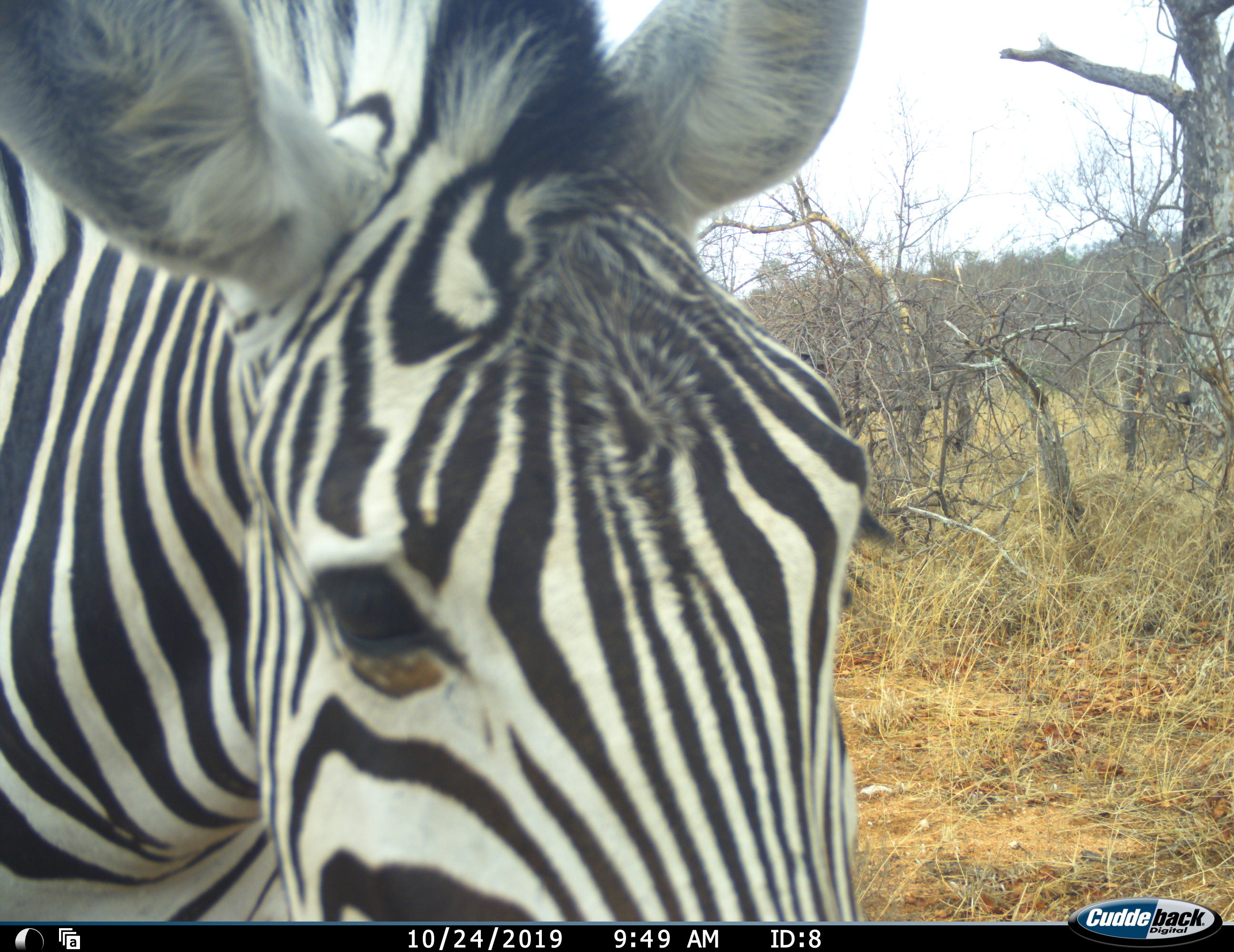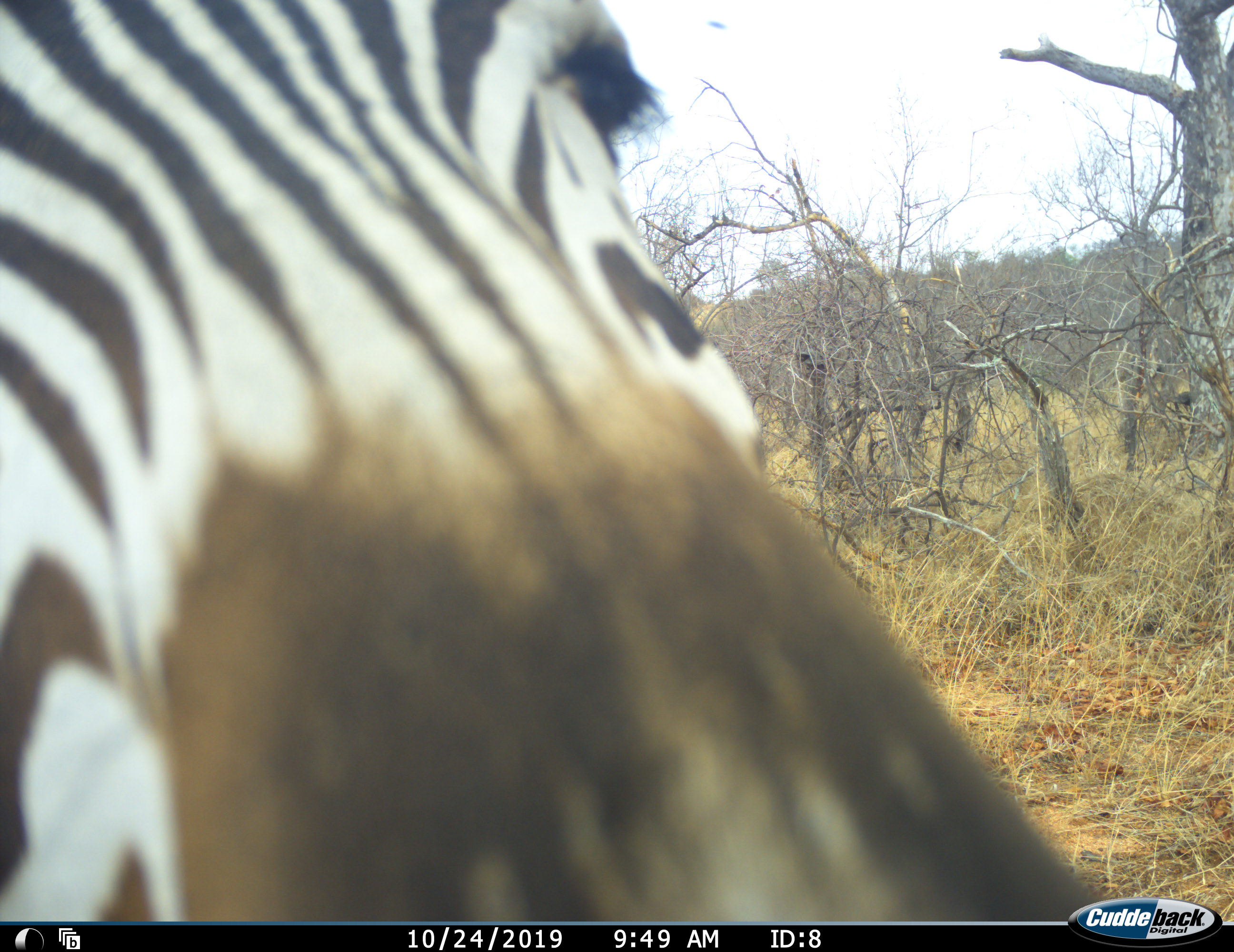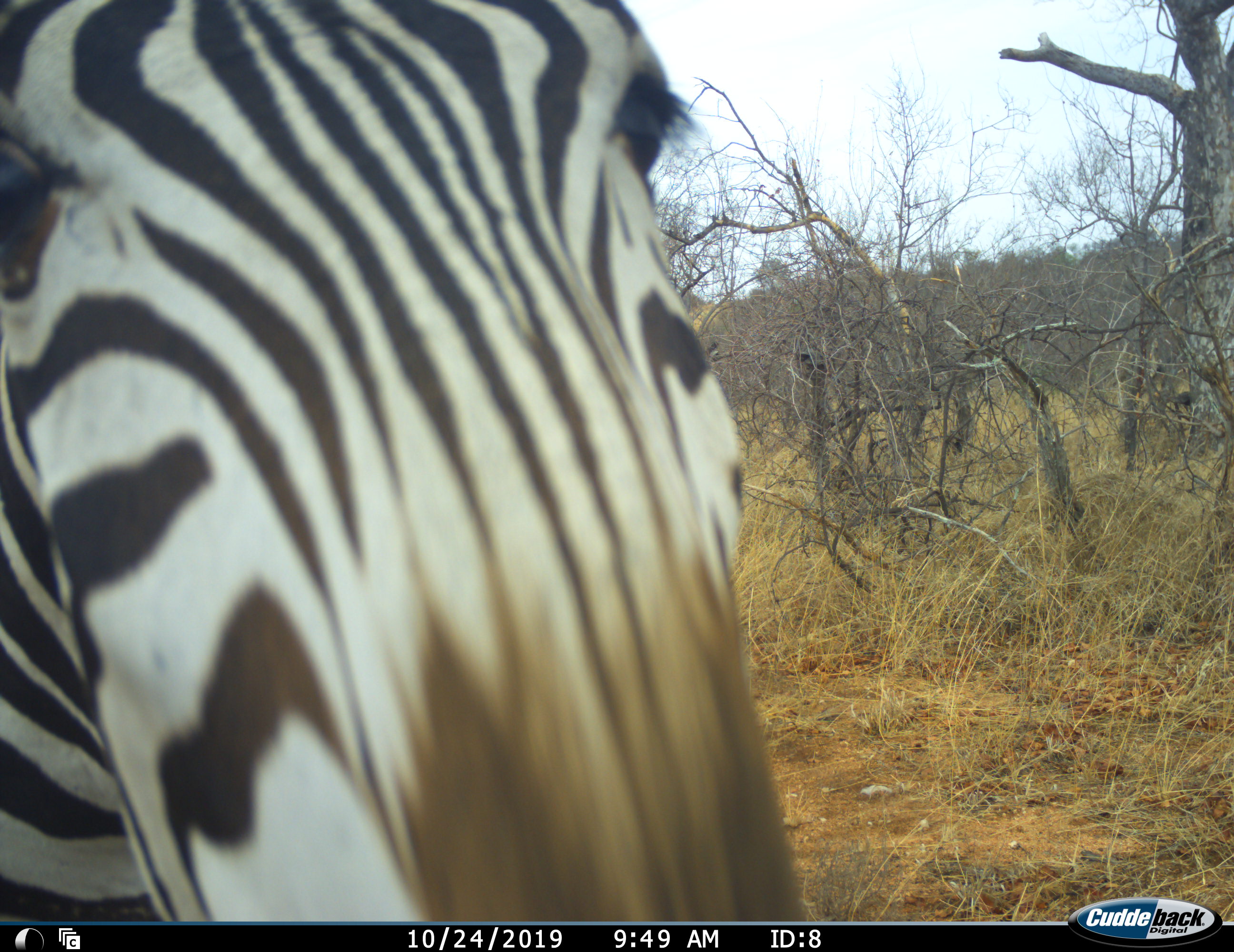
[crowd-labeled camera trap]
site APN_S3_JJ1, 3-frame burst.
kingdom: Animalia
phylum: Chordata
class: Mammalia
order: Perissodactyla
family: Equidae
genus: Equus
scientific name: Equus quagga burchellii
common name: burchell's zebra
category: zebraburchells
Zebraburchells (burchell's zebra) (Equus quagga burchellii), count 1. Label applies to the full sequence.